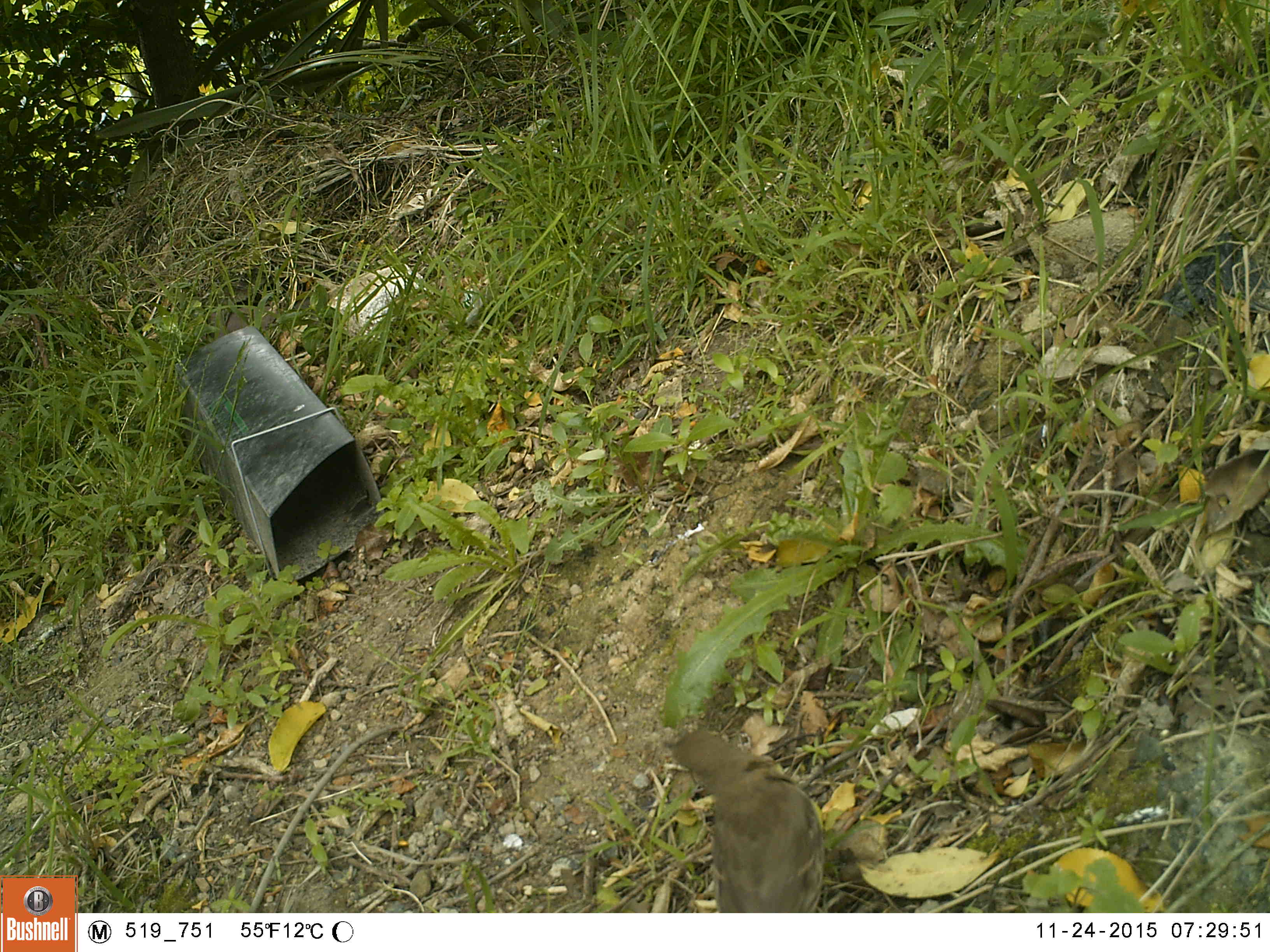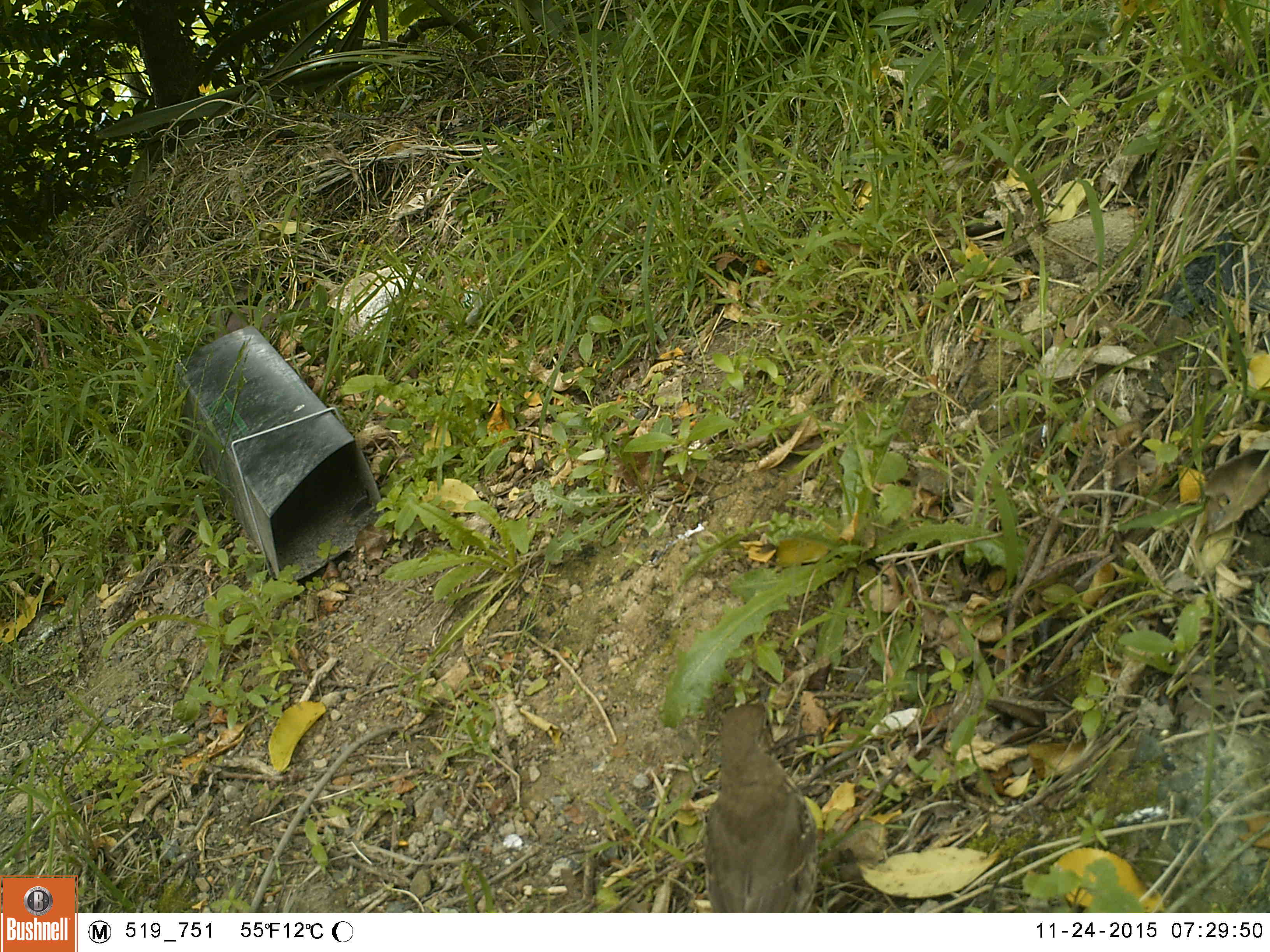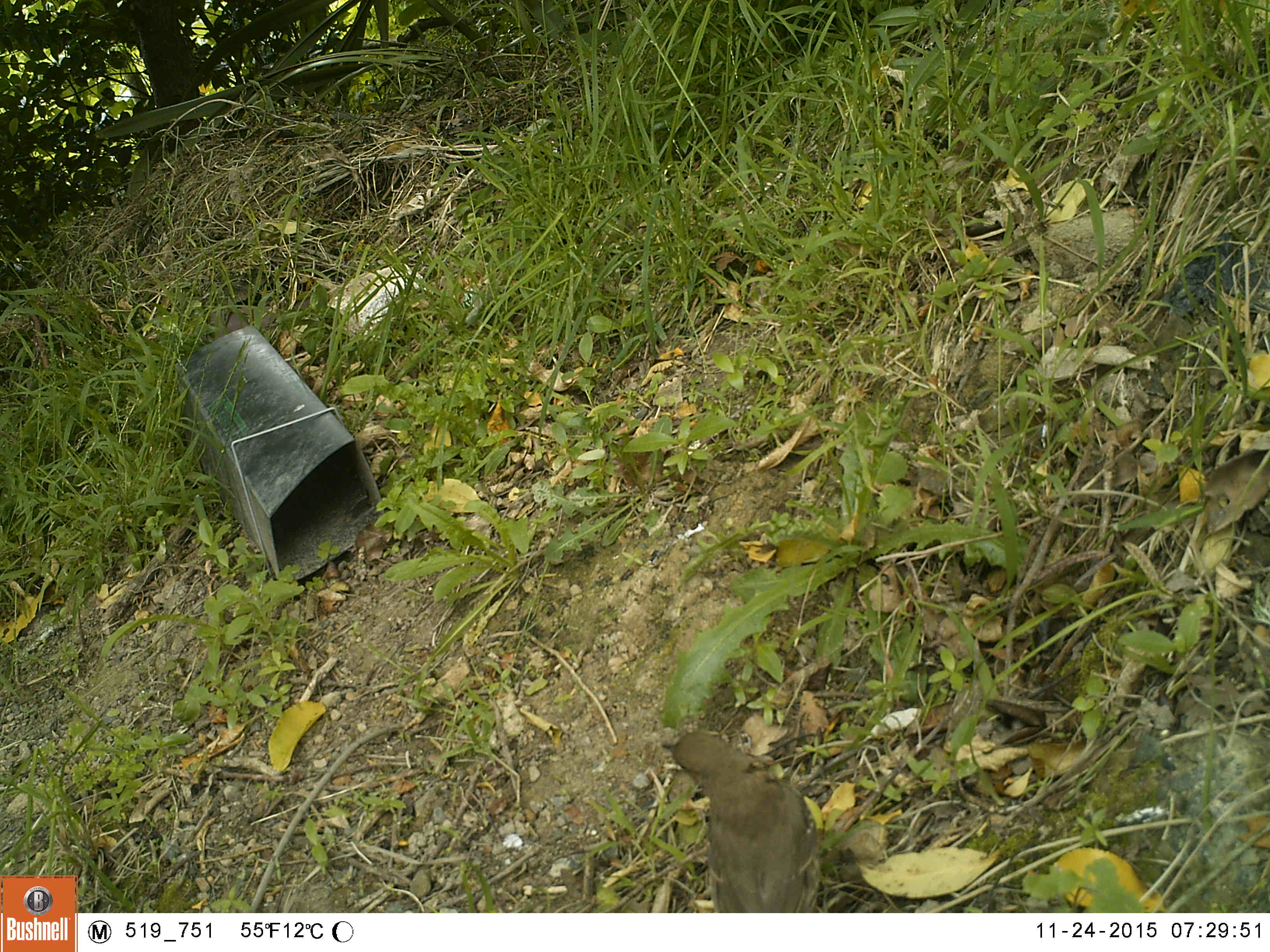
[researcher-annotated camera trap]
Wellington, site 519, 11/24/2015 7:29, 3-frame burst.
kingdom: Animalia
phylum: Chordata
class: Aves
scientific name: Aves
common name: bird